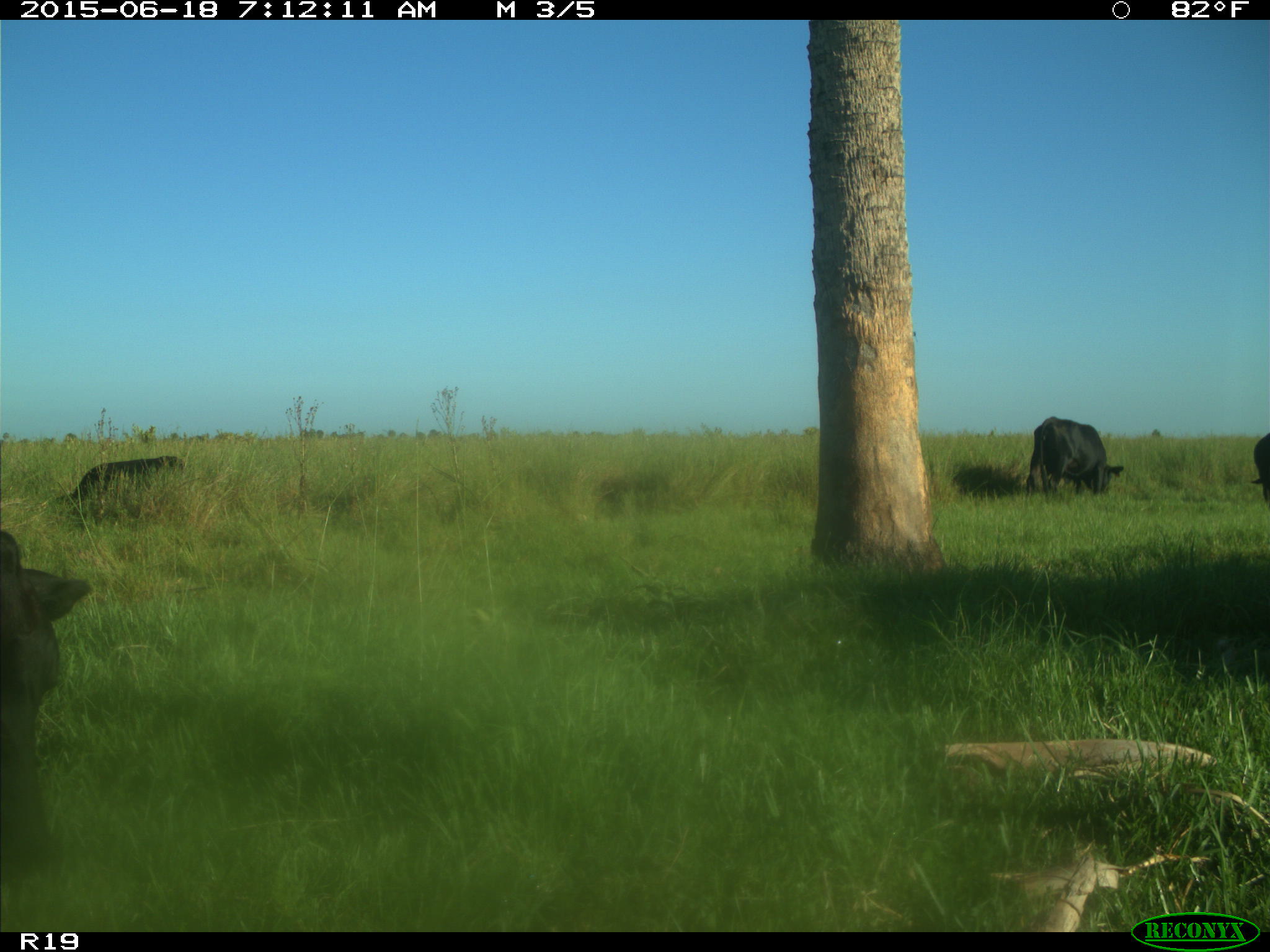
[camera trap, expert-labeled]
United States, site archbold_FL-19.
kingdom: Animalia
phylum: Chordata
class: Mammalia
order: Artiodactyla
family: Bovidae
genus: Bos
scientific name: Bos taurus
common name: domestic cow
Bos taurus (domestic cow).